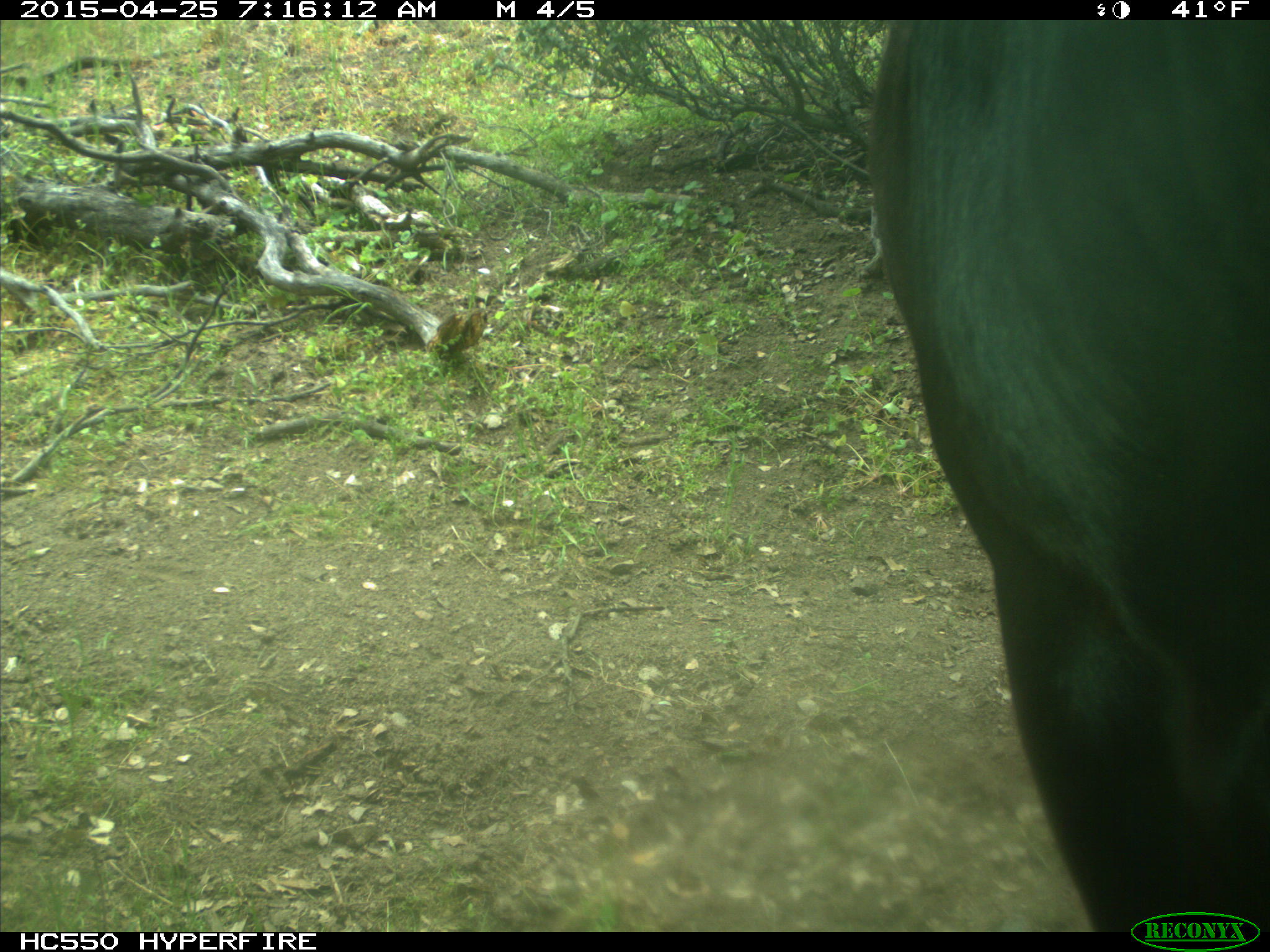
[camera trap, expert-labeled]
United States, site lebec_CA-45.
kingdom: Animalia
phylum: Chordata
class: Mammalia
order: Artiodactyla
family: Bovidae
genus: Bos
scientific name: Bos taurus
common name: domestic cow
Bos taurus (domestic cow).